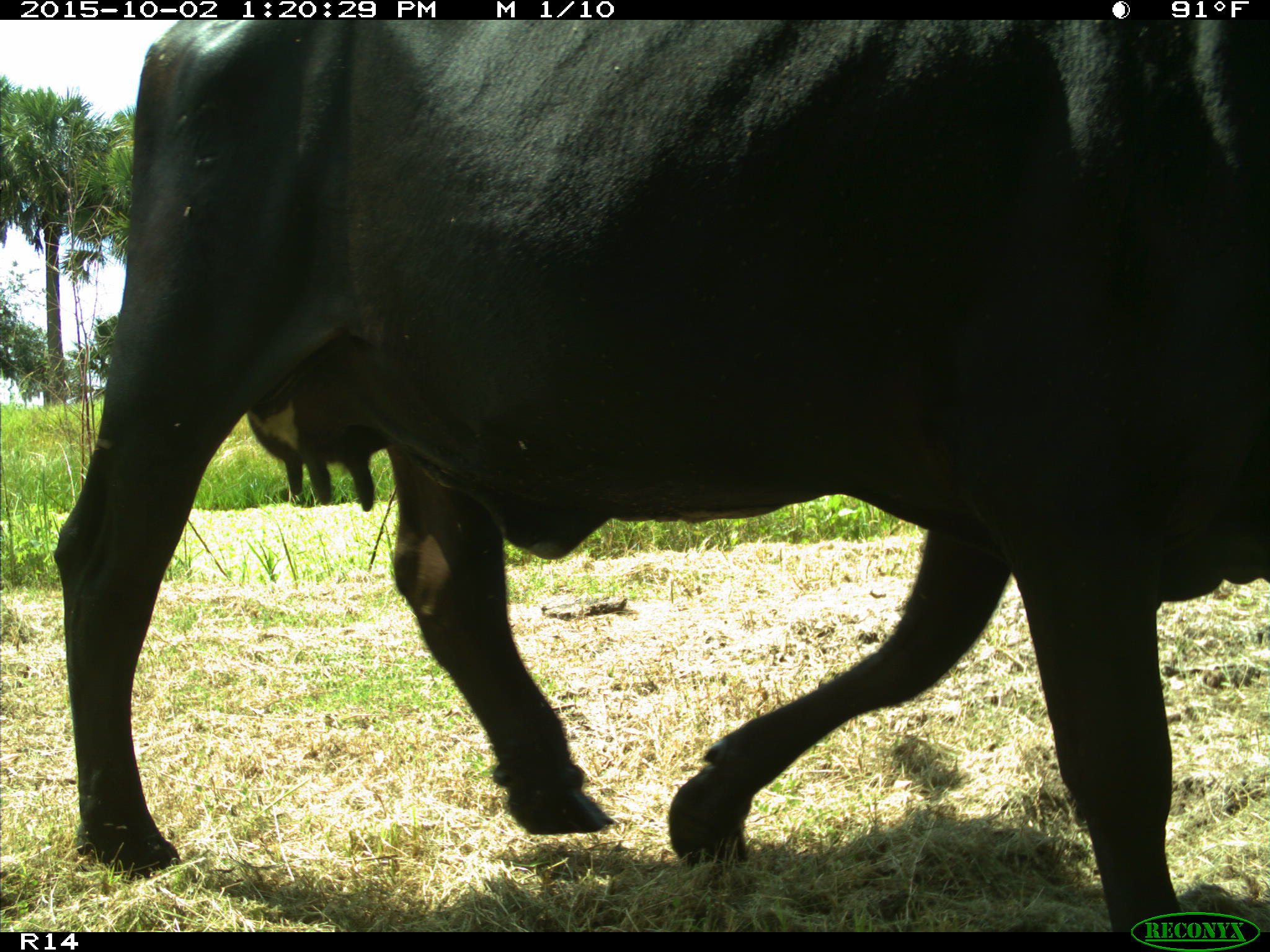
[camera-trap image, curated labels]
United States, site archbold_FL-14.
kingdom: Animalia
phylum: Chordata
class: Mammalia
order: Artiodactyla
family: Bovidae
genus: Bos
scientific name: Bos taurus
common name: domestic cow